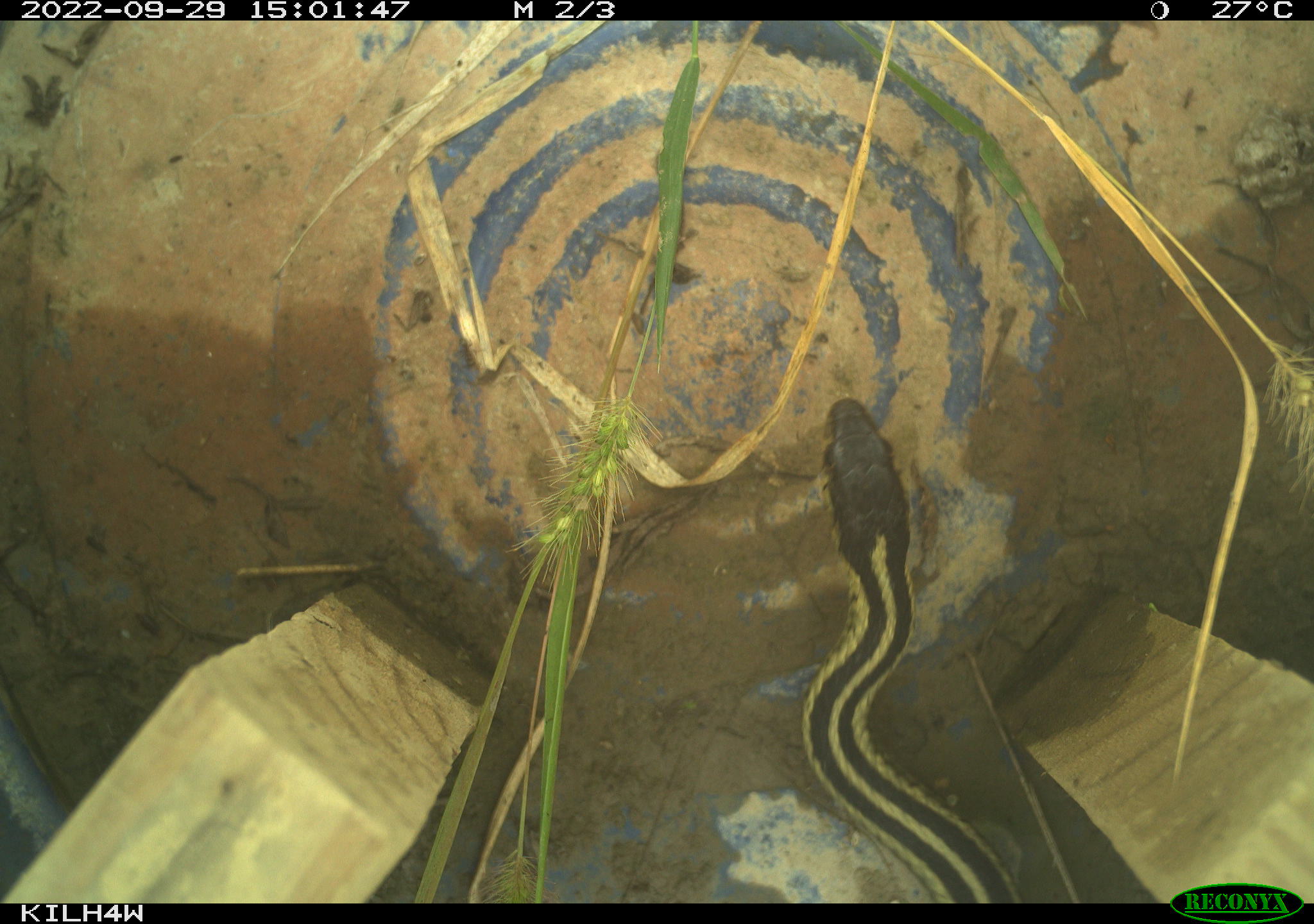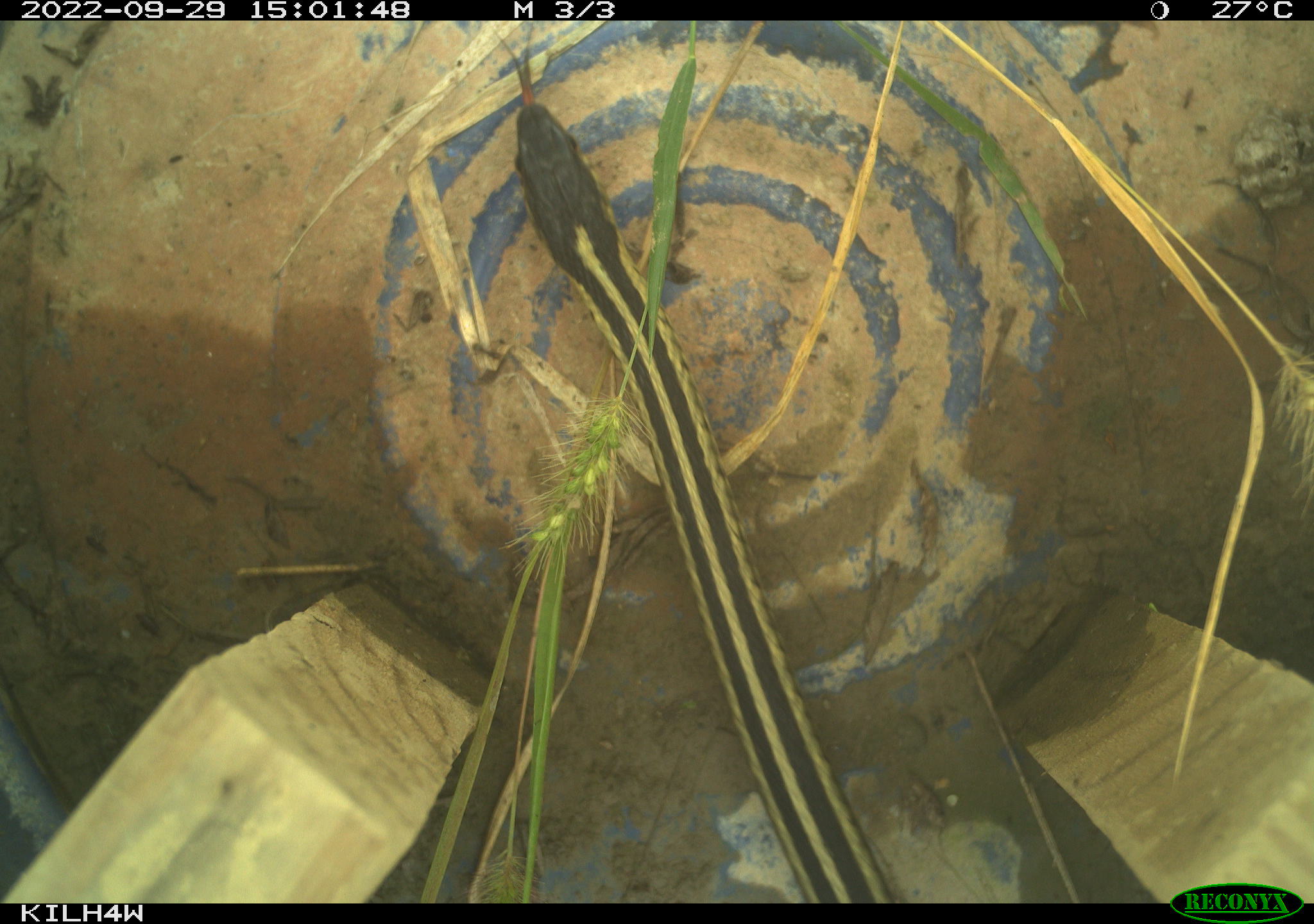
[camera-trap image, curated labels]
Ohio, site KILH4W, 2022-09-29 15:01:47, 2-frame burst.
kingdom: Animalia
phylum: Chordata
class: Reptilia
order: Squamata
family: Colubridae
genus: Thamnophis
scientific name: Thamnophis sirtalis sirtalis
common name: eastern gartersnake